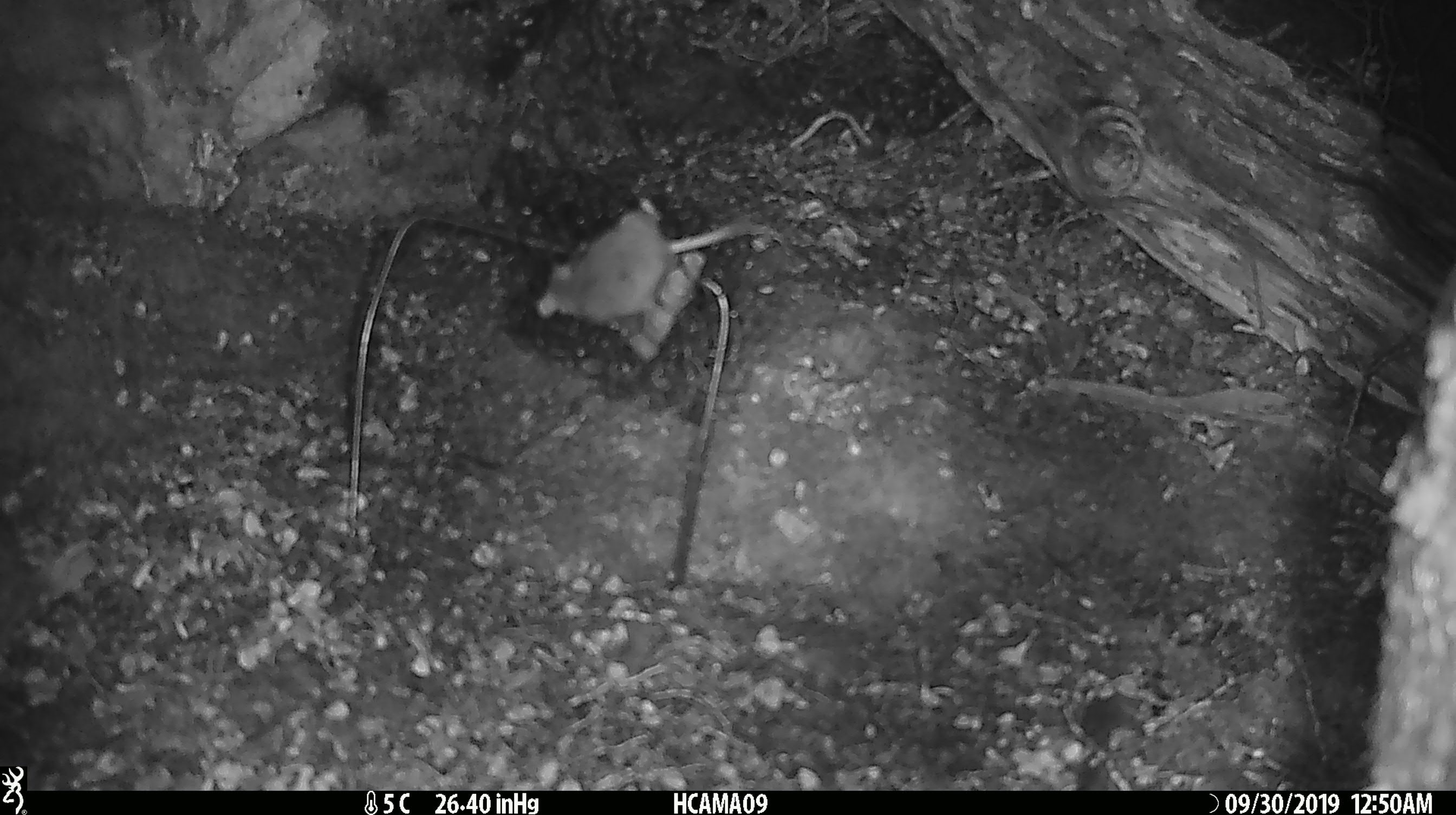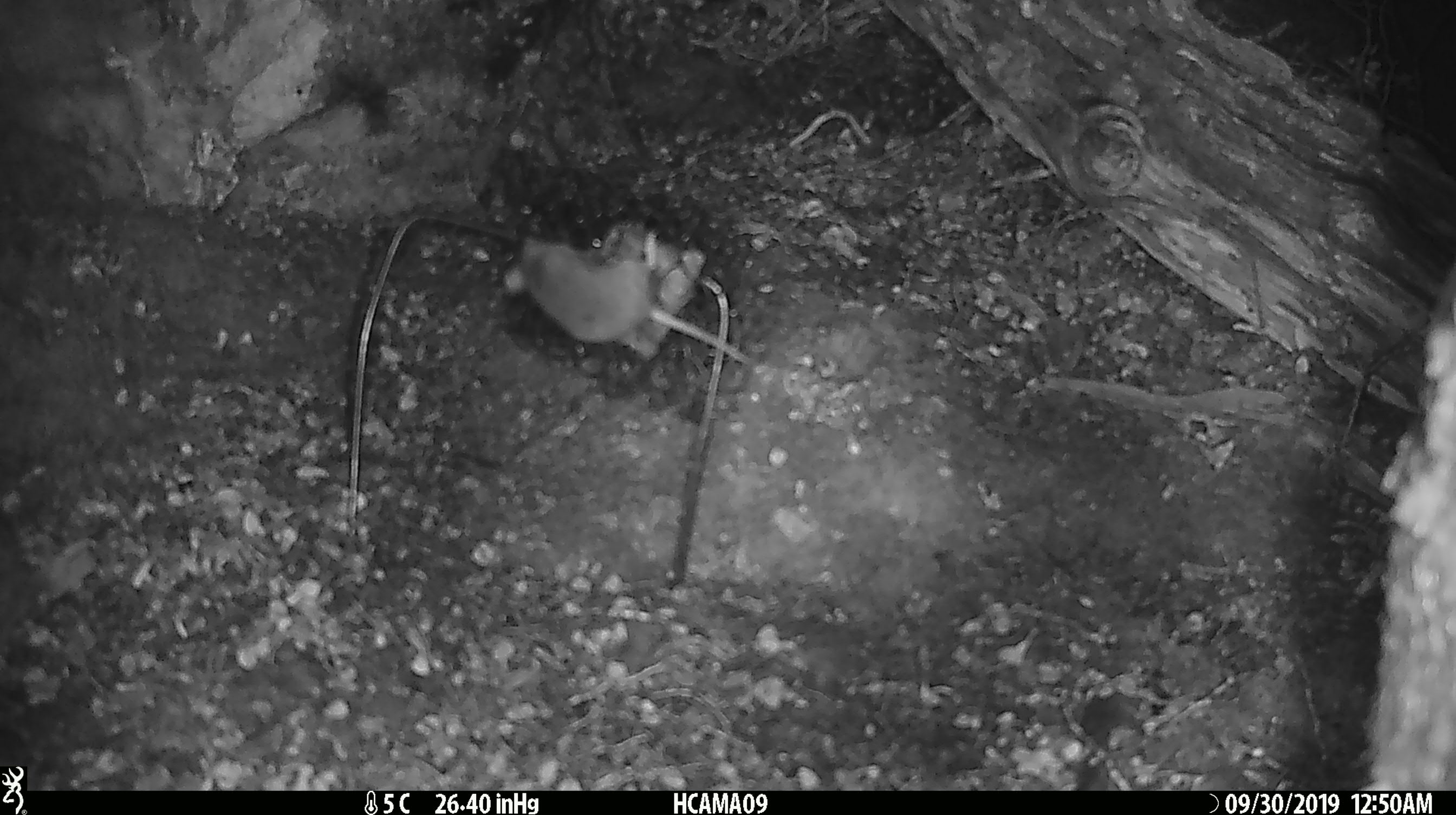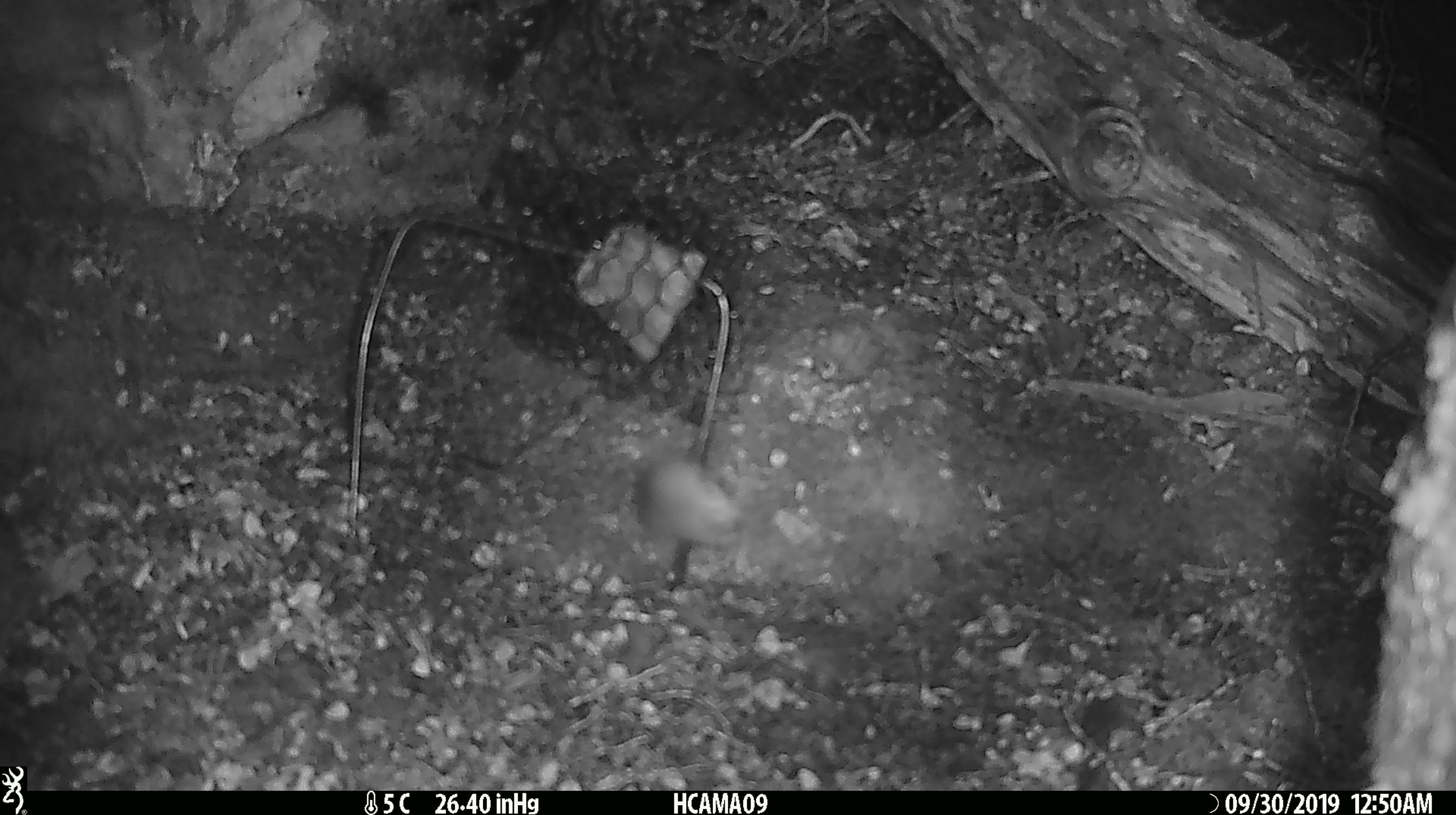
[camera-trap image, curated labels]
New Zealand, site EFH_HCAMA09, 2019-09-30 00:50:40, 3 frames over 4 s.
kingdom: Animalia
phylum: Chordata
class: Mammalia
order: Rodentia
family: Muridae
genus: Mus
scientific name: Mus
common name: mouse